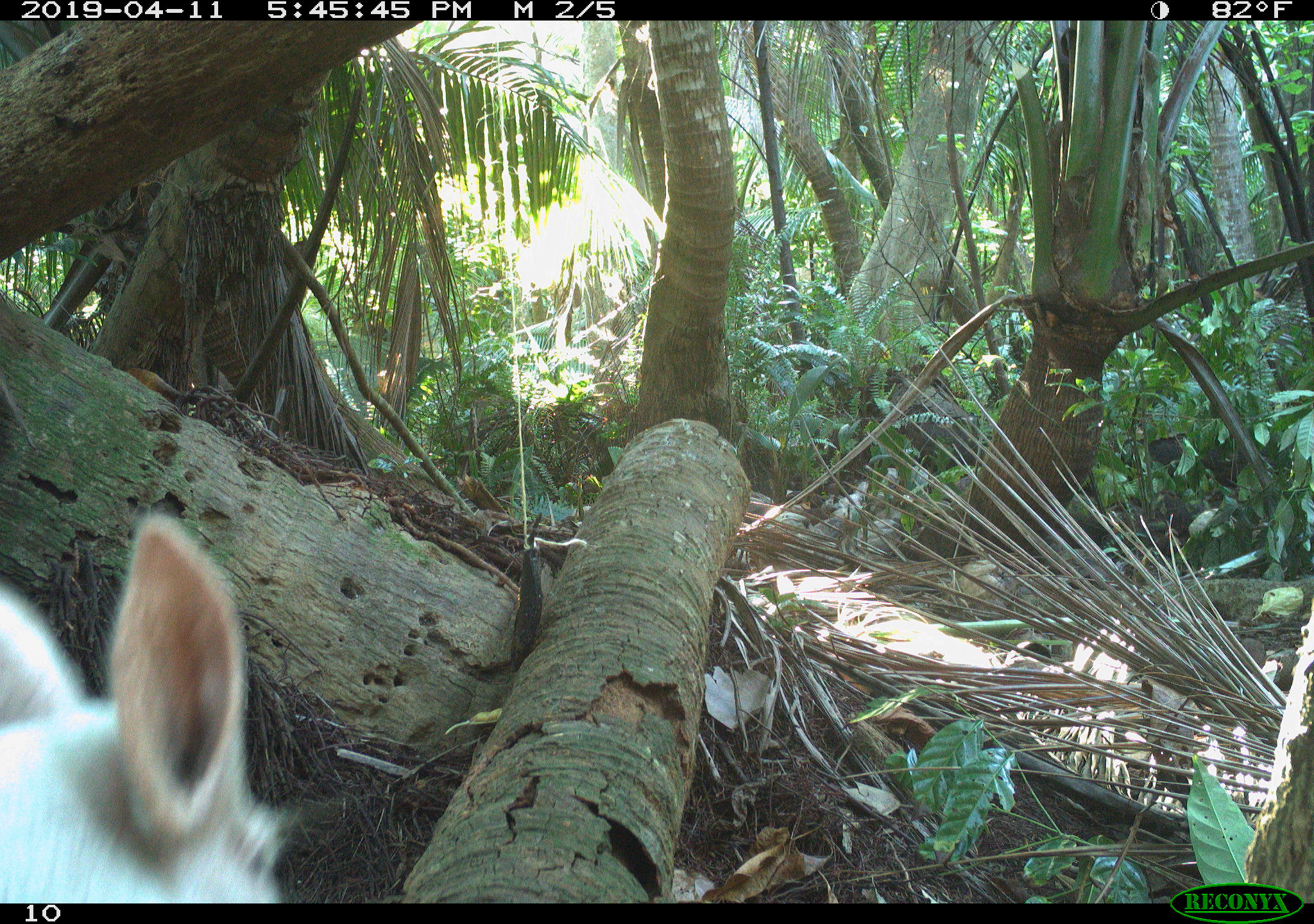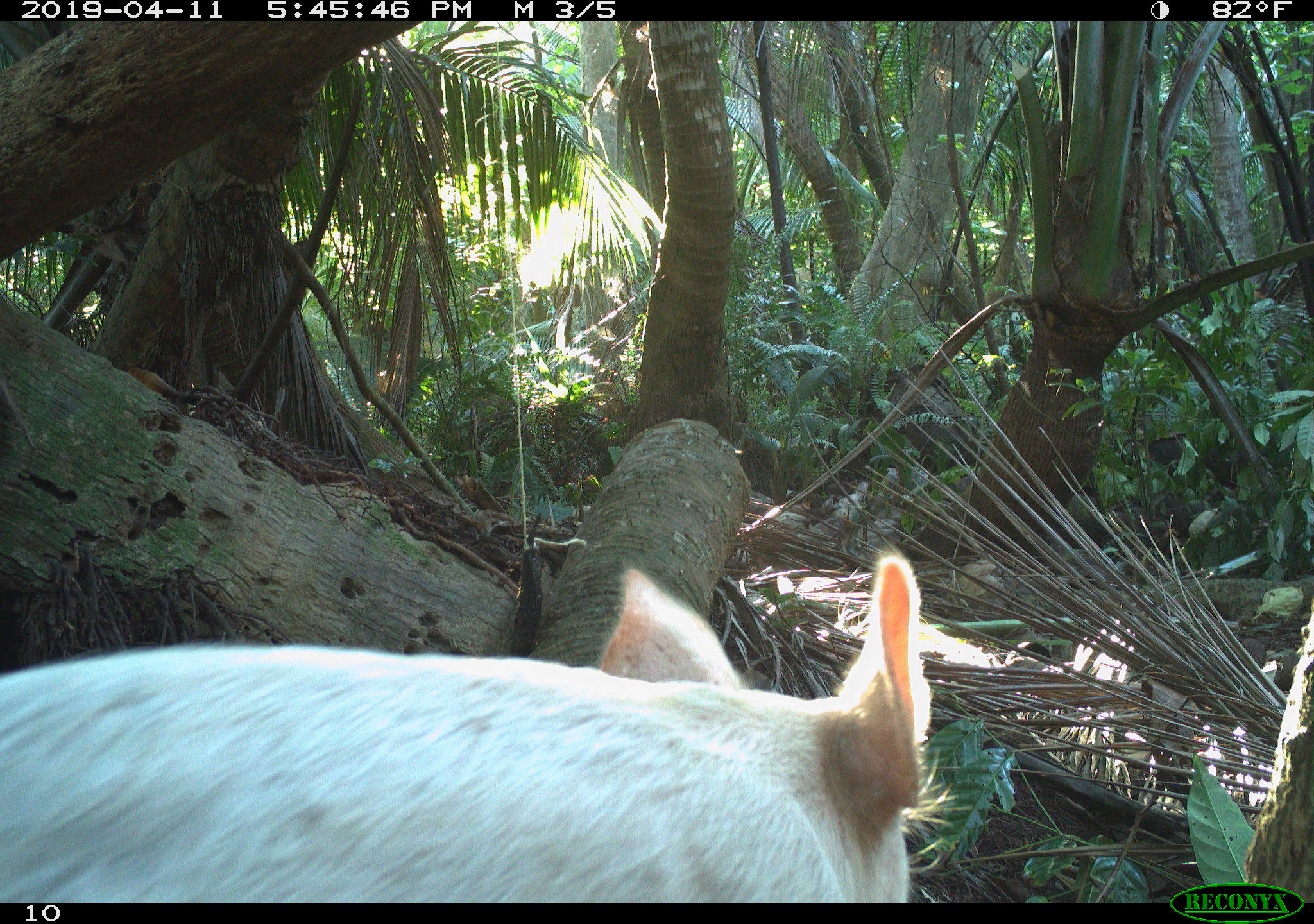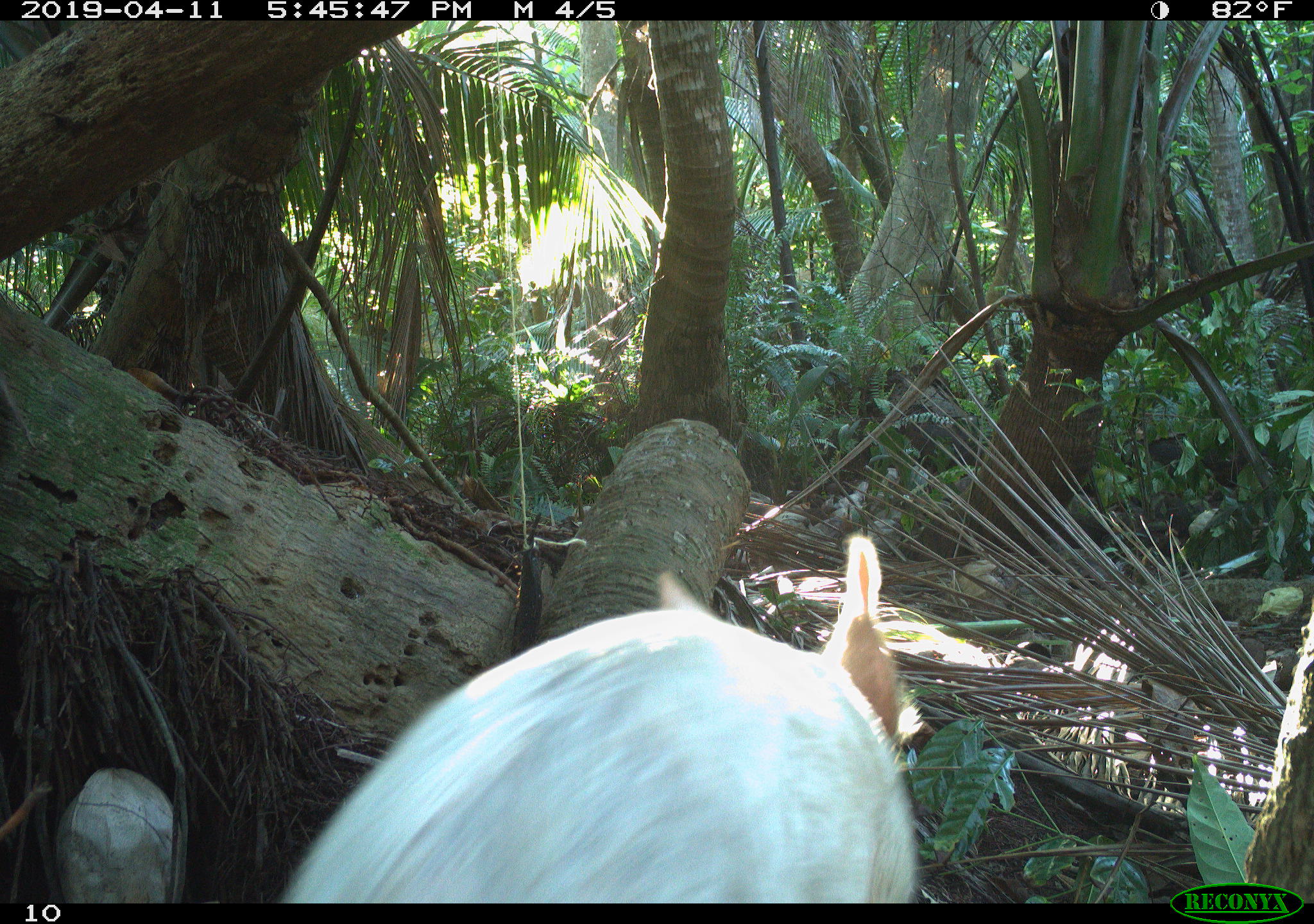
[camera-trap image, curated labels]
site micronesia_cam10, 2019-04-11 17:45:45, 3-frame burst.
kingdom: Animalia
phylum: Chordata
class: Mammalia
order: Artiodactyla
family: Suidae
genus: Sus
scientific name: Sus scrofa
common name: pig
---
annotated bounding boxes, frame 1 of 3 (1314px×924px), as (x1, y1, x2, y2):
pig: (3, 501, 288, 902)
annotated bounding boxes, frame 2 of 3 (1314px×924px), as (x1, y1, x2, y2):
pig: (0, 415, 932, 898)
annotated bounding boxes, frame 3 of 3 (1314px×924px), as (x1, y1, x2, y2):
pig: (275, 525, 923, 899)